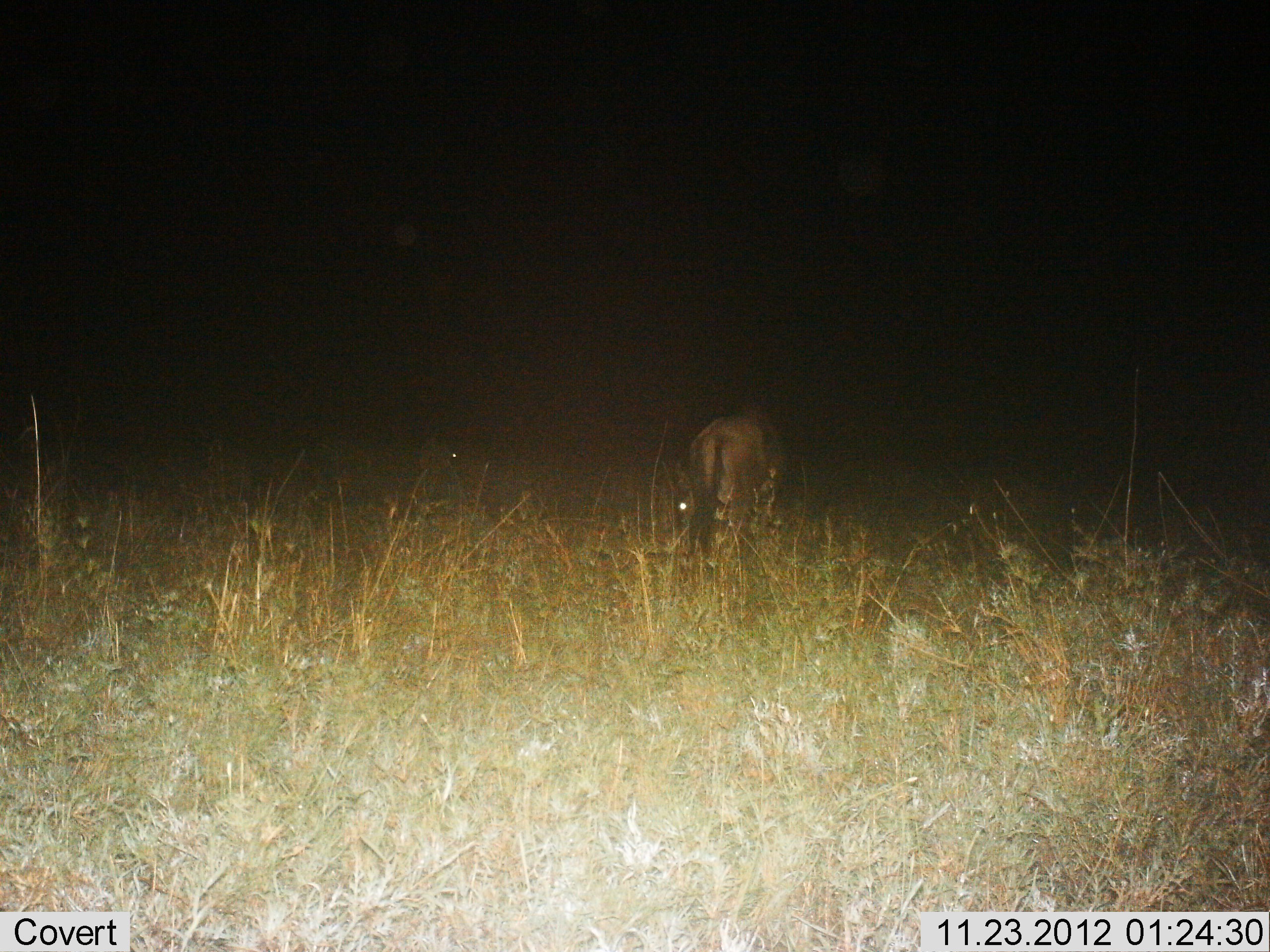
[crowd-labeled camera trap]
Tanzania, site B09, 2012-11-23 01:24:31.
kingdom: Animalia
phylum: Chordata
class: Mammalia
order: Artiodactyla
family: Bovidae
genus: Connochaetes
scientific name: Connochaetes taurinus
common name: blue wildebeest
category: wildebeest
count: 1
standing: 70%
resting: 10%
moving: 0%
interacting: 0%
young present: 0%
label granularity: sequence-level